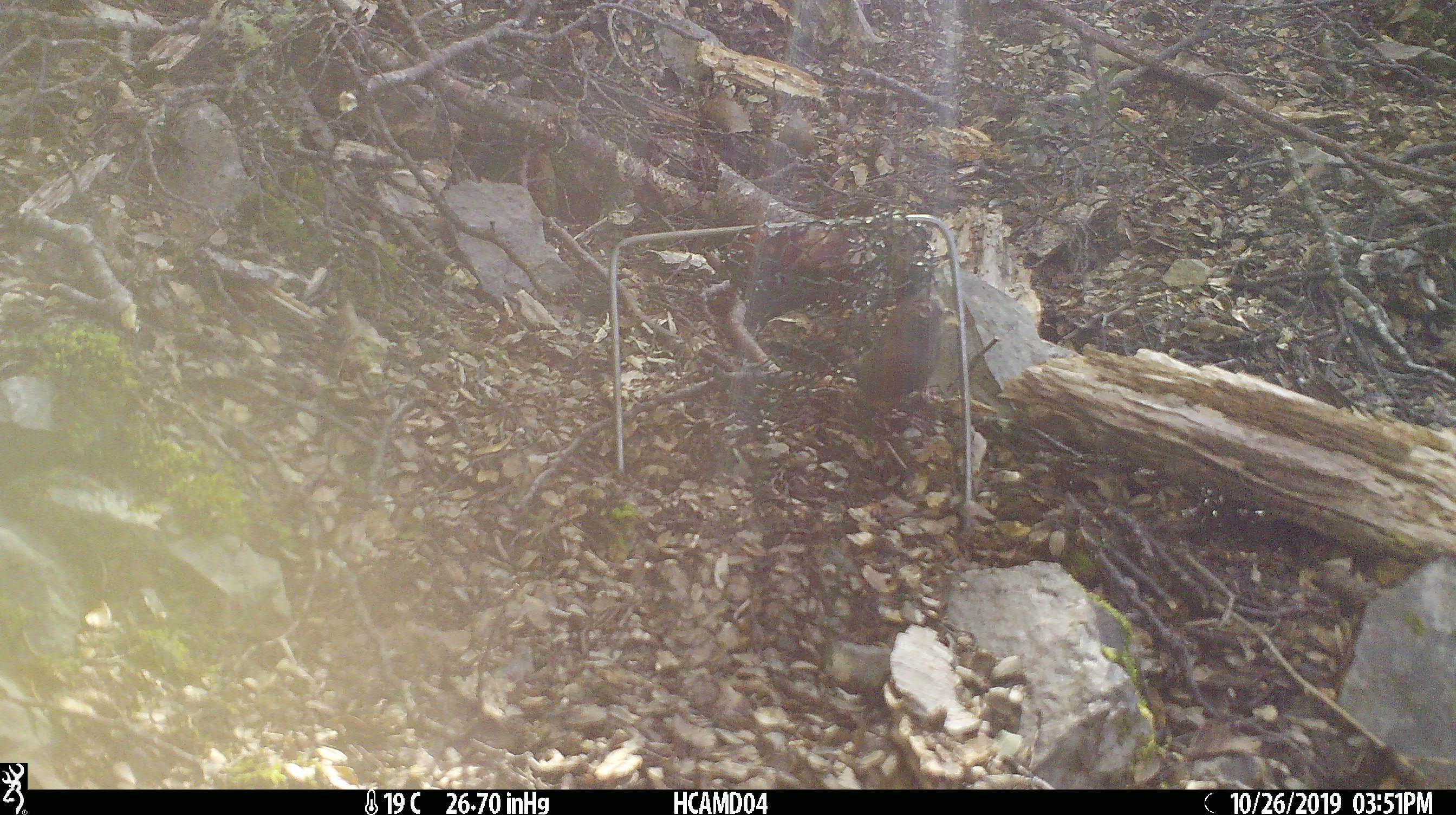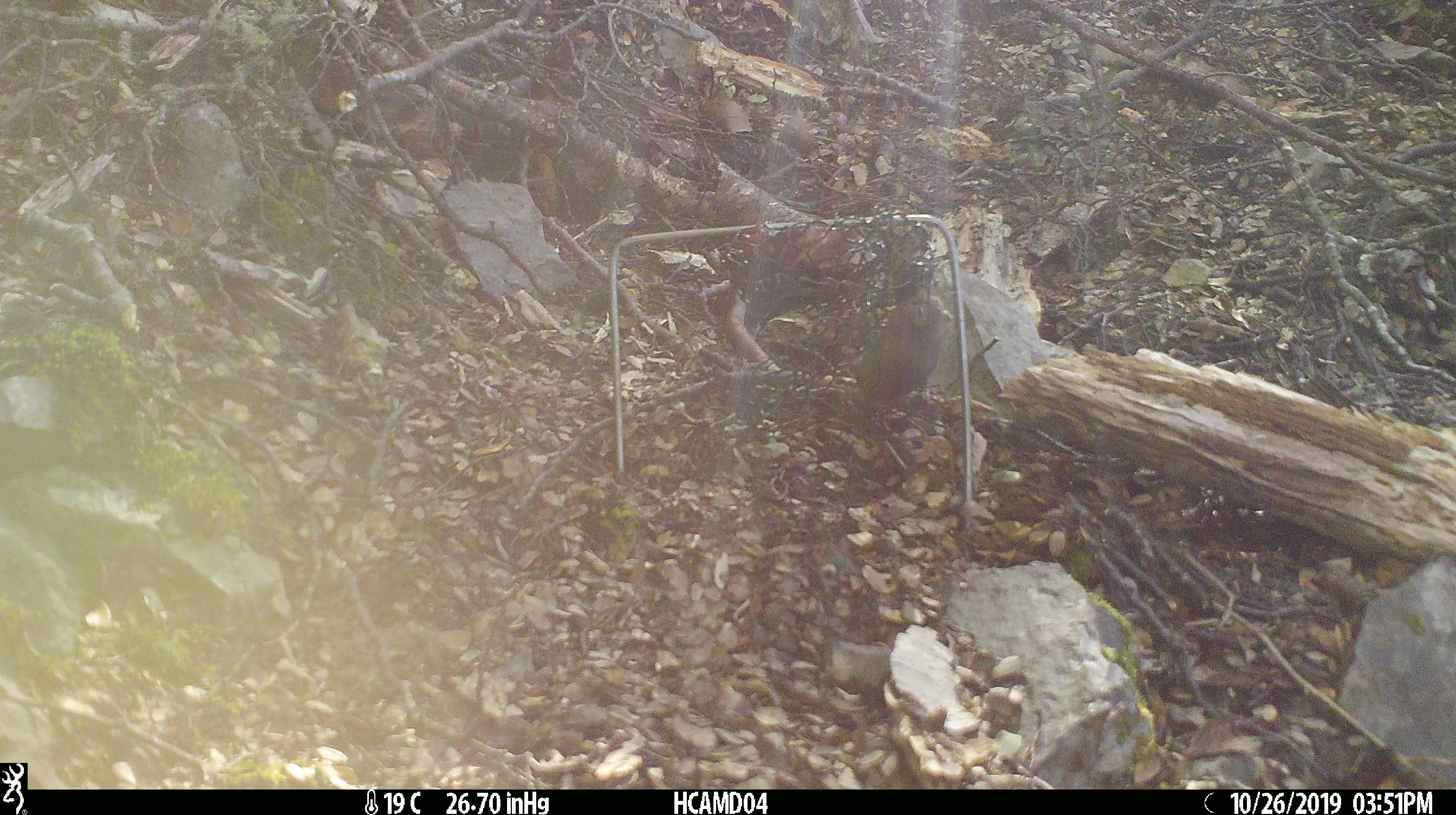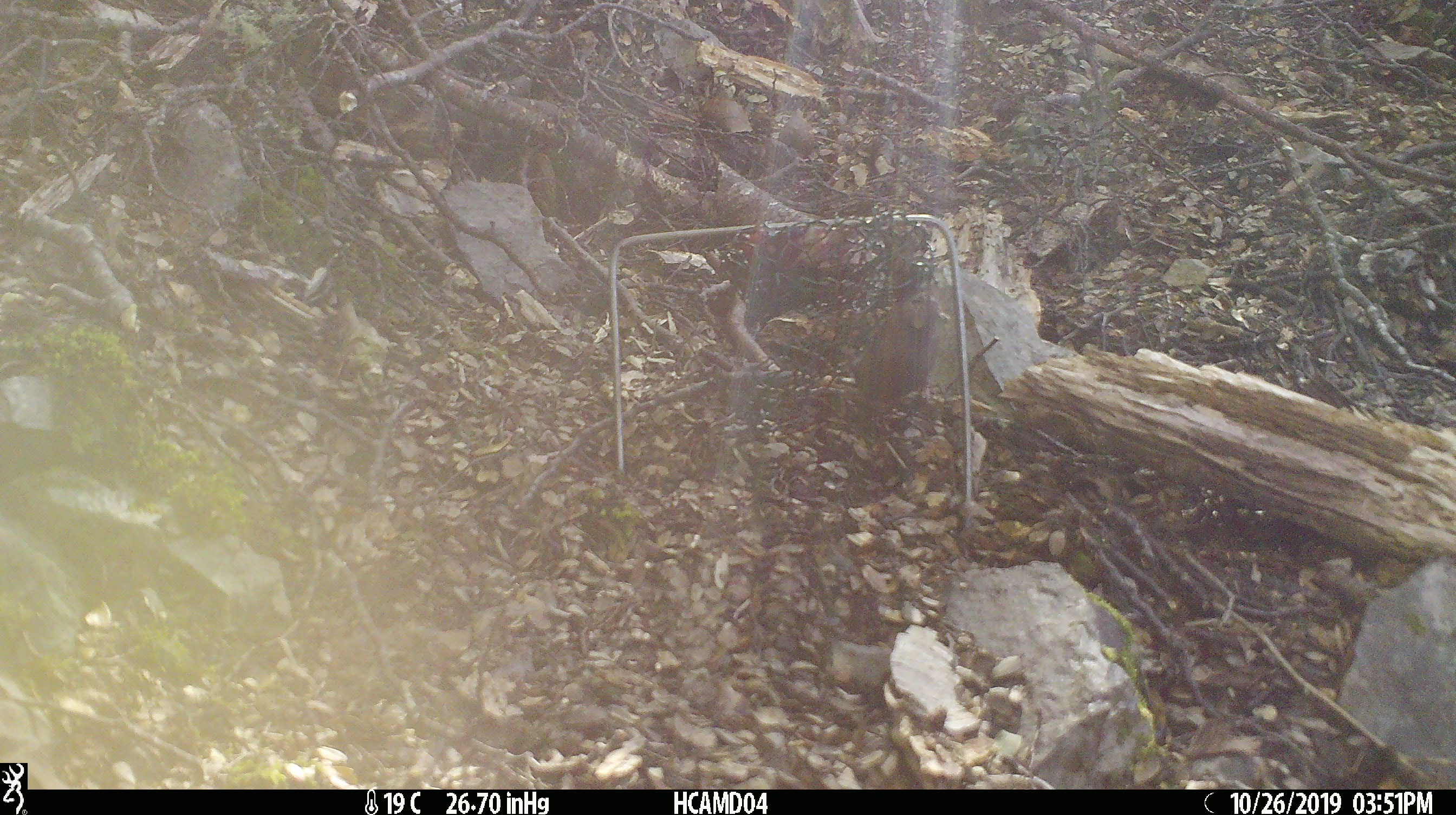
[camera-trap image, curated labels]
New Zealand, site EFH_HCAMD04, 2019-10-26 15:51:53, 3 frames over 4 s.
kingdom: Animalia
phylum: Chordata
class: Mammalia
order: Rodentia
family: Muridae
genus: Mus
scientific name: Mus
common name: mouse